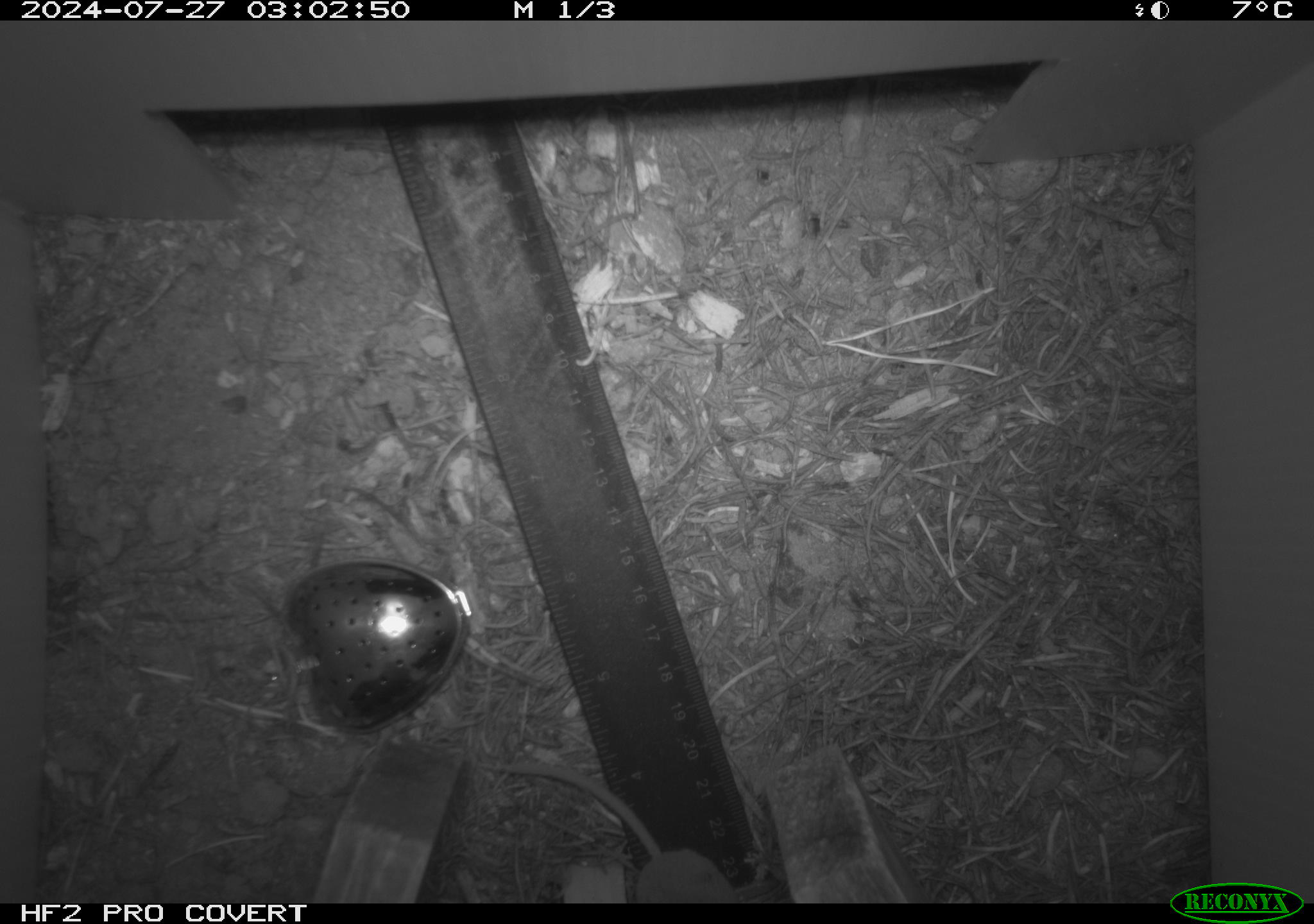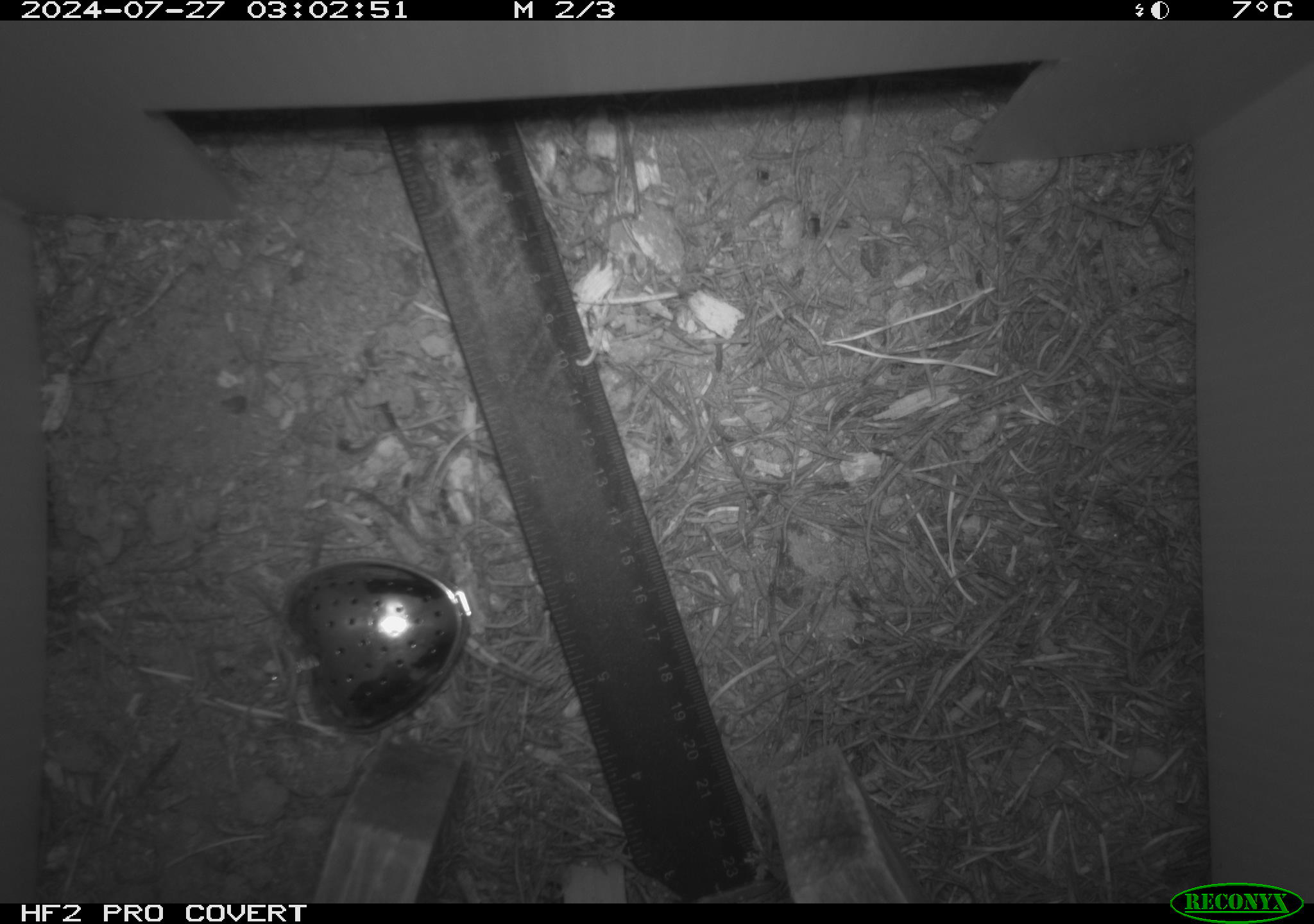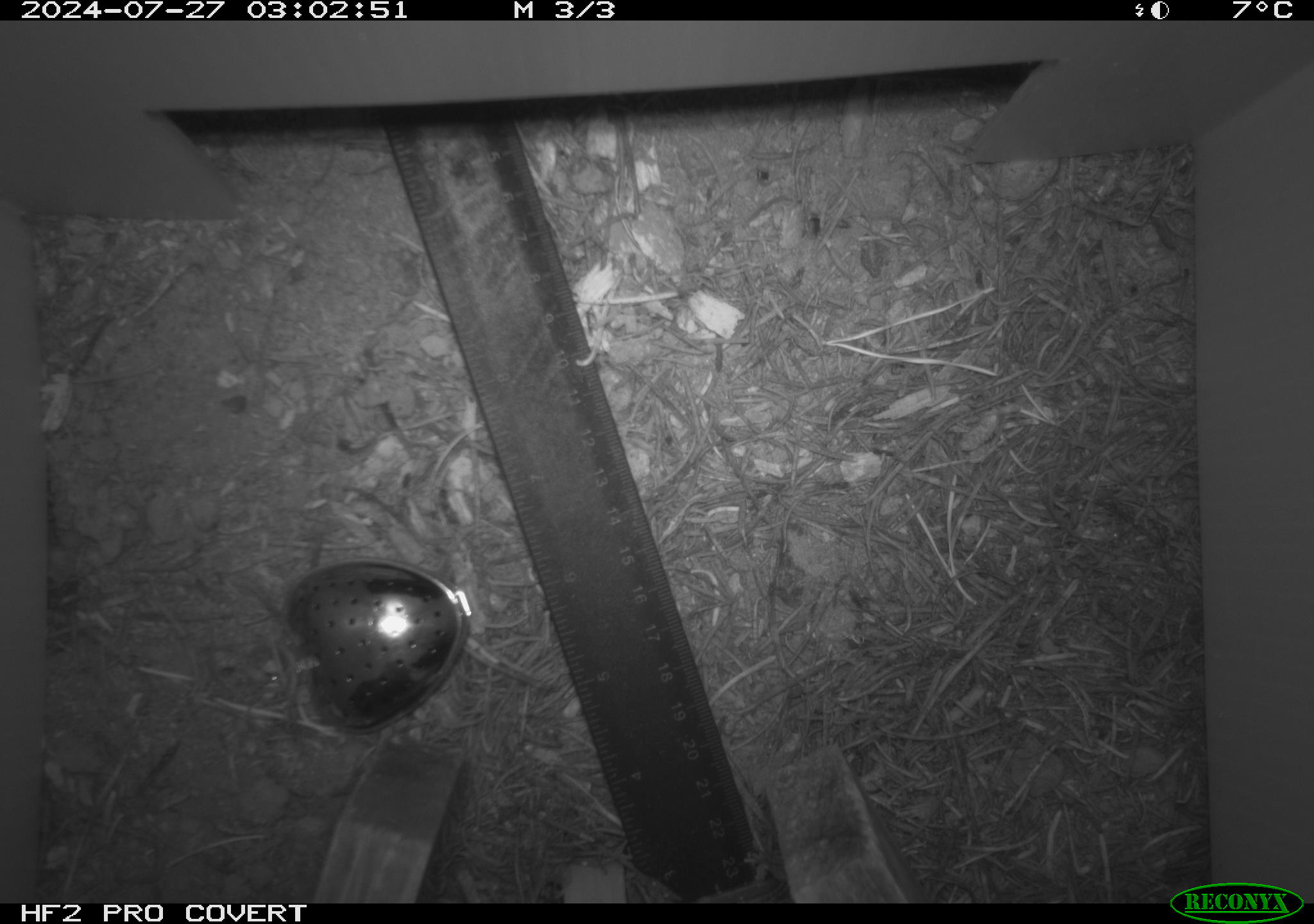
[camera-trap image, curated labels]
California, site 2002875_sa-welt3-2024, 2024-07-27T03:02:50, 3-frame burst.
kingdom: Animalia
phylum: Chordata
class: Mammalia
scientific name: Mammalia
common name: mammal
Mammal (Mammalia).